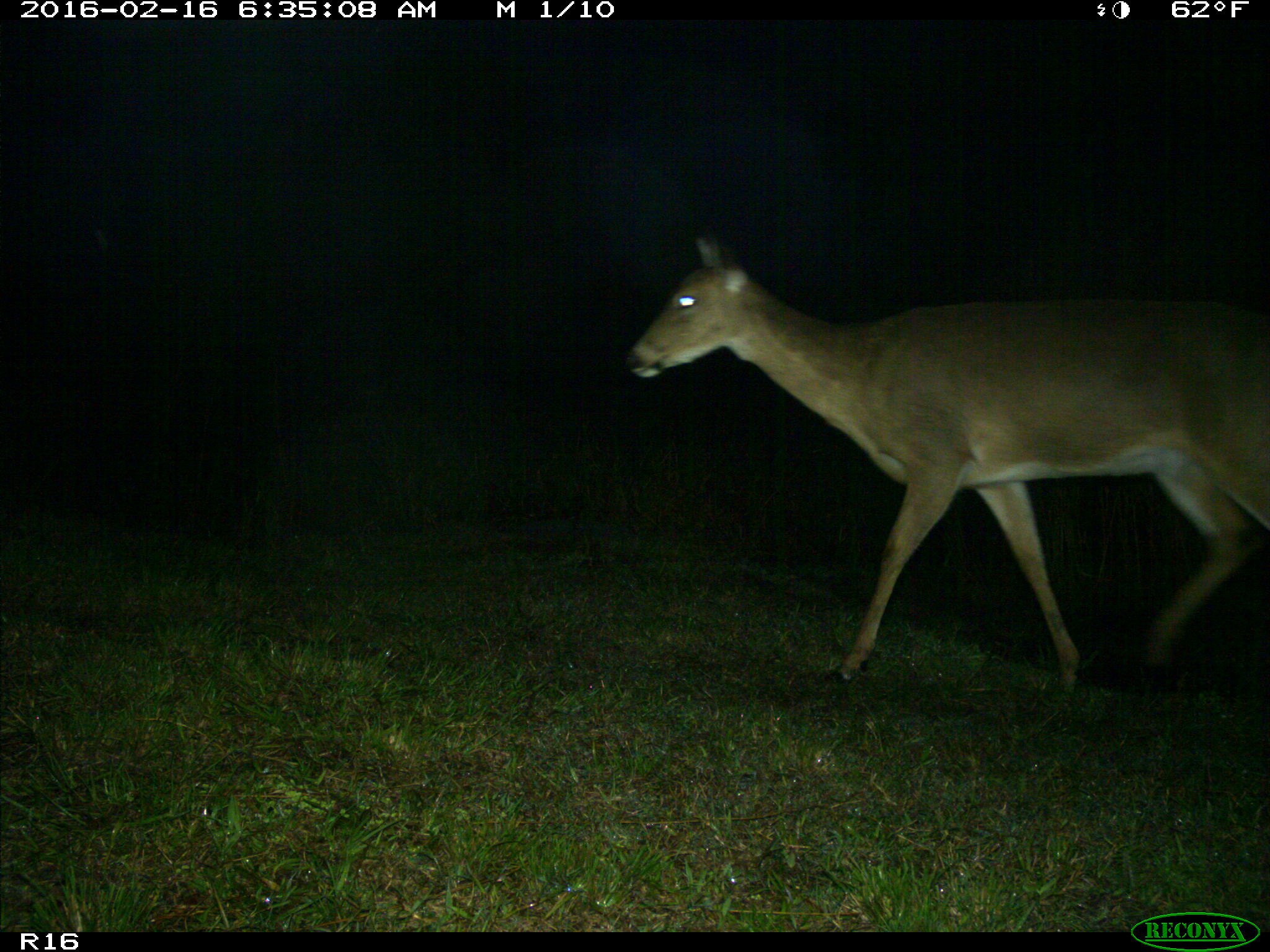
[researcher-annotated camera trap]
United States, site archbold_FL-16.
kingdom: Animalia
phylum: Chordata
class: Mammalia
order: Artiodactyla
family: Cervidae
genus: Odocoileus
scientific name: Odocoileus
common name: deer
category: unidentified deer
Unidentified deer (deer) (Odocoileus).